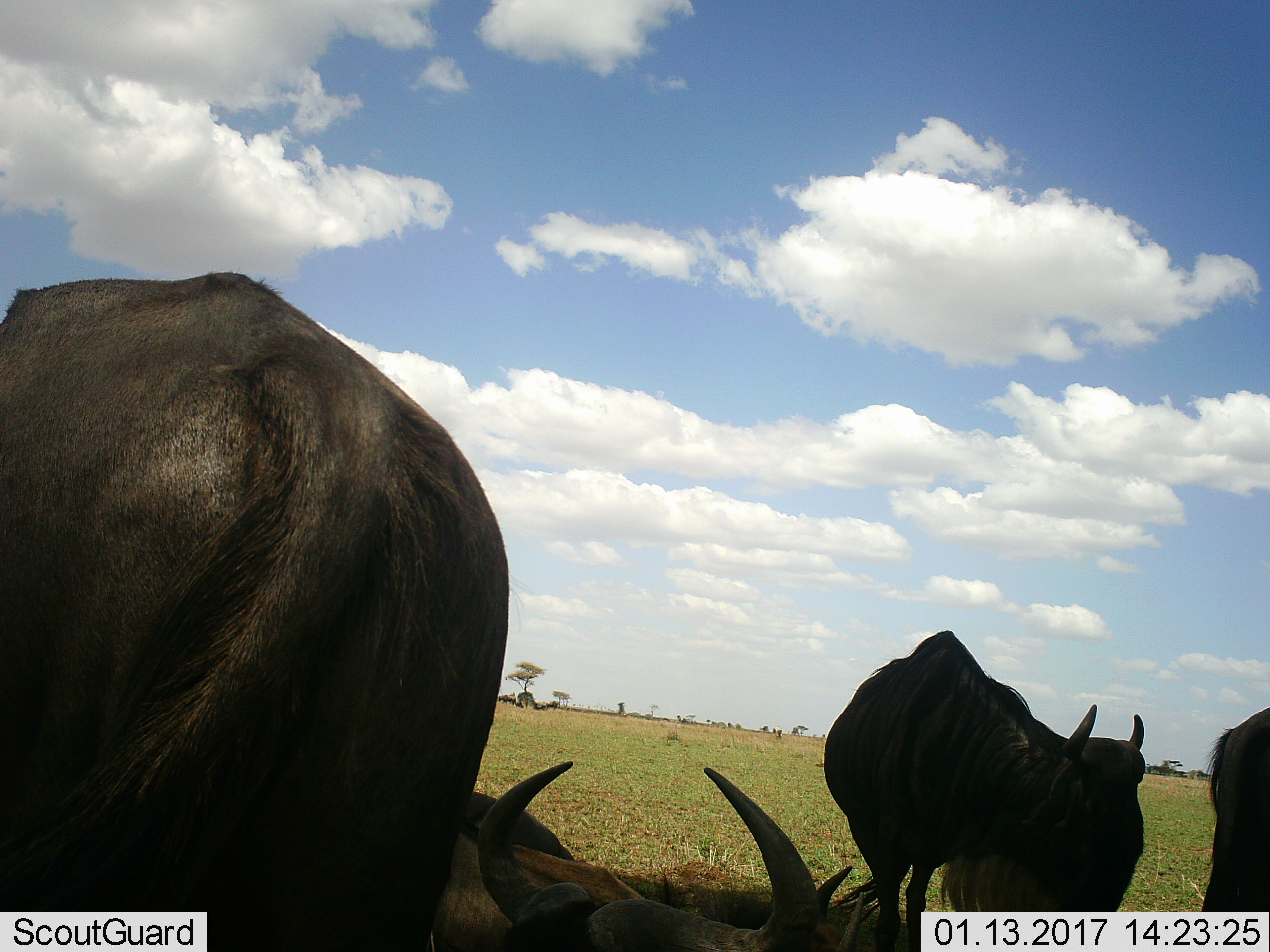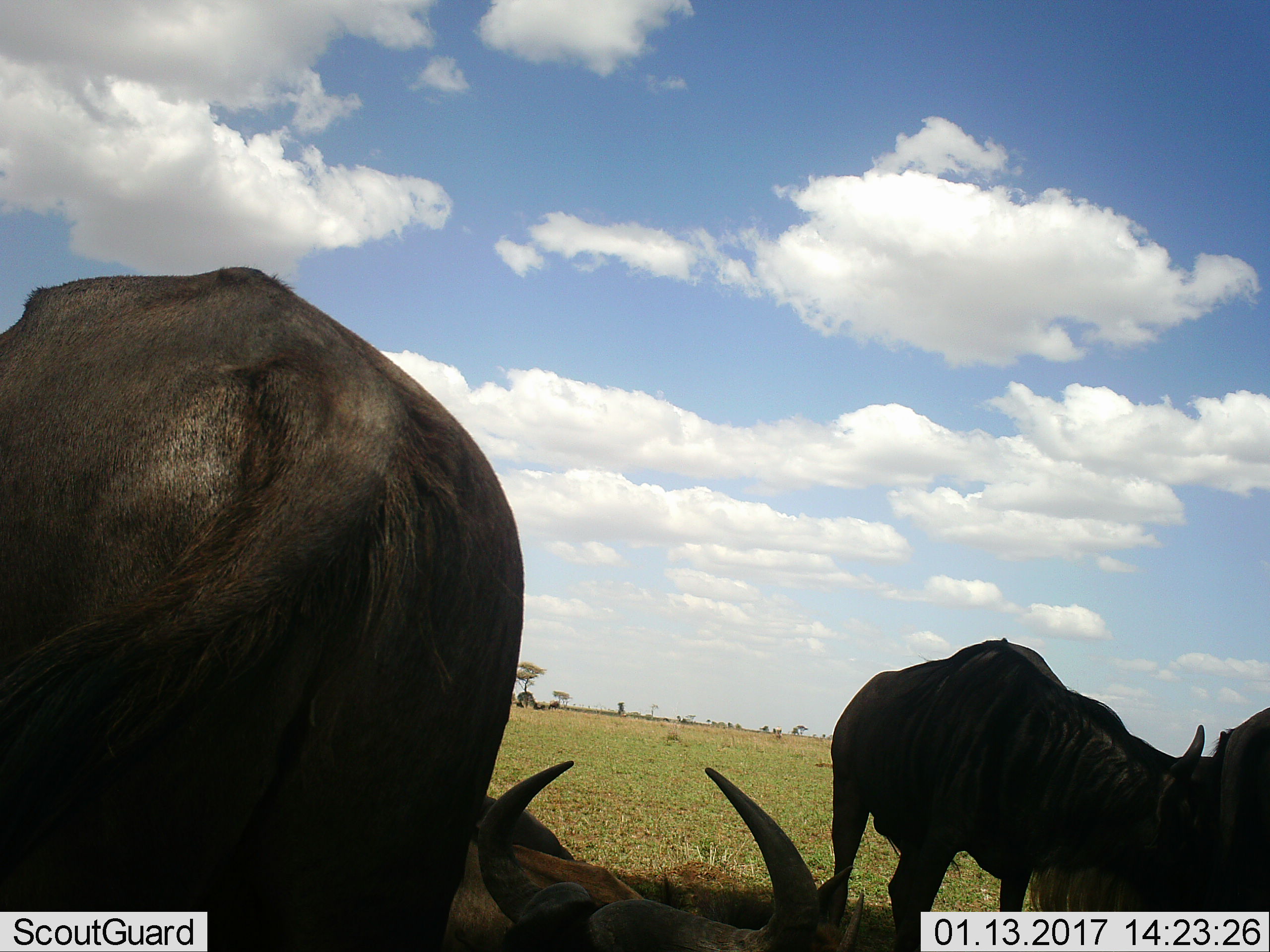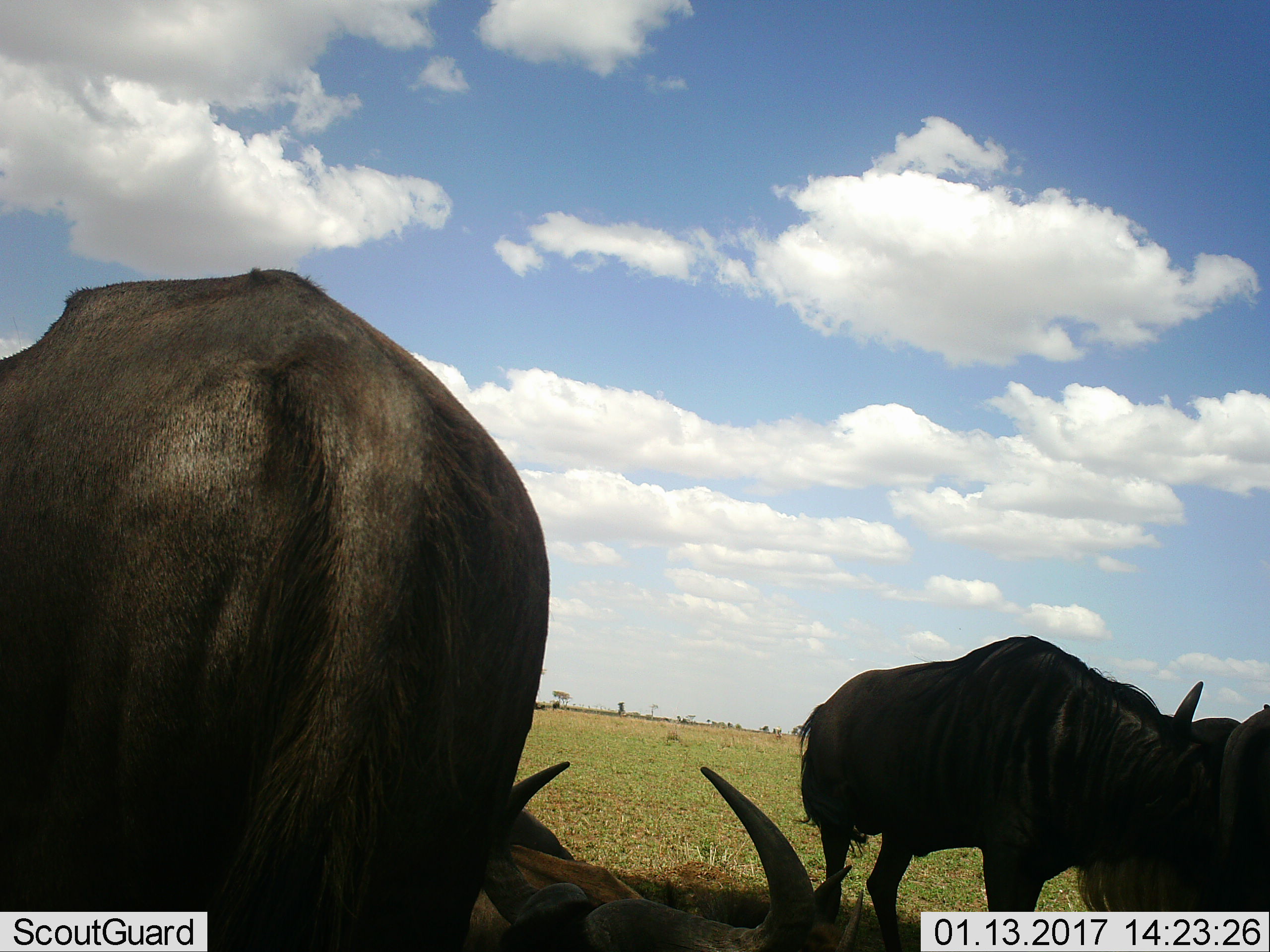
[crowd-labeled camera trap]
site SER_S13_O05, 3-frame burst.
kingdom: Animalia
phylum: Chordata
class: Mammalia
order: Artiodactyla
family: Bovidae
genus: Connochaetes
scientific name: Connochaetes taurinus taurinus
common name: blue wildebeest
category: wildebeestblue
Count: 5.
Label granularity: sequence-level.